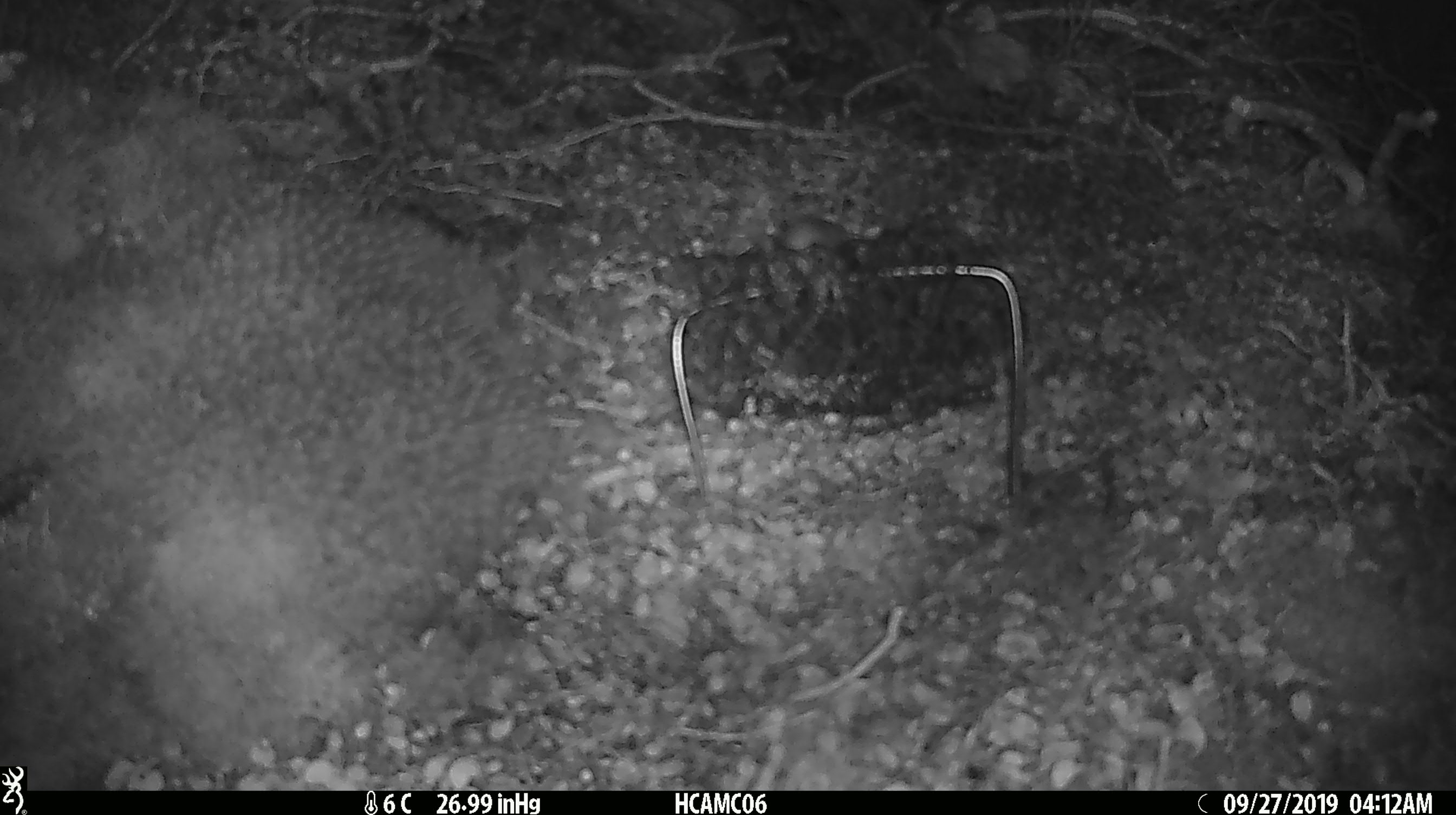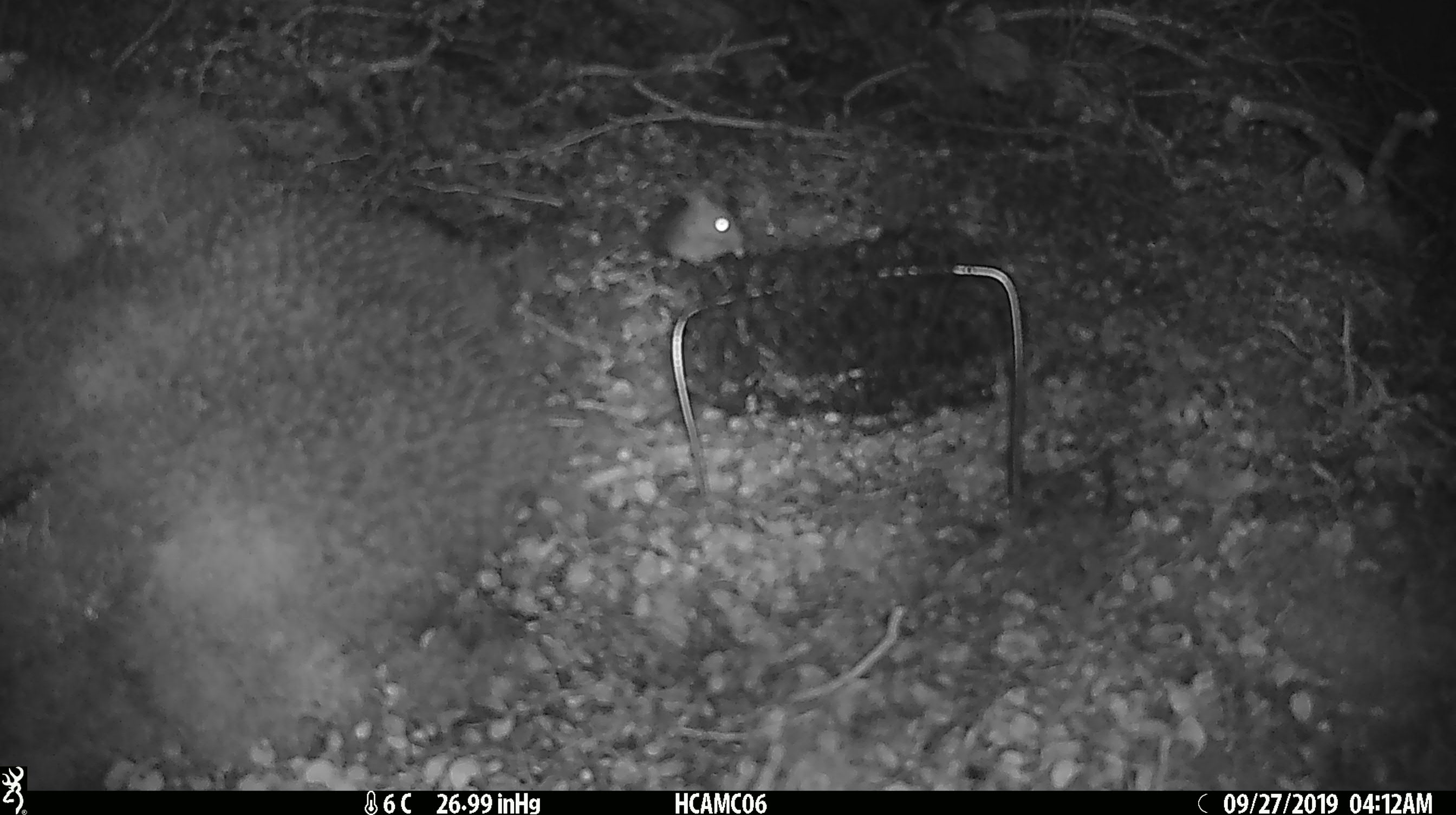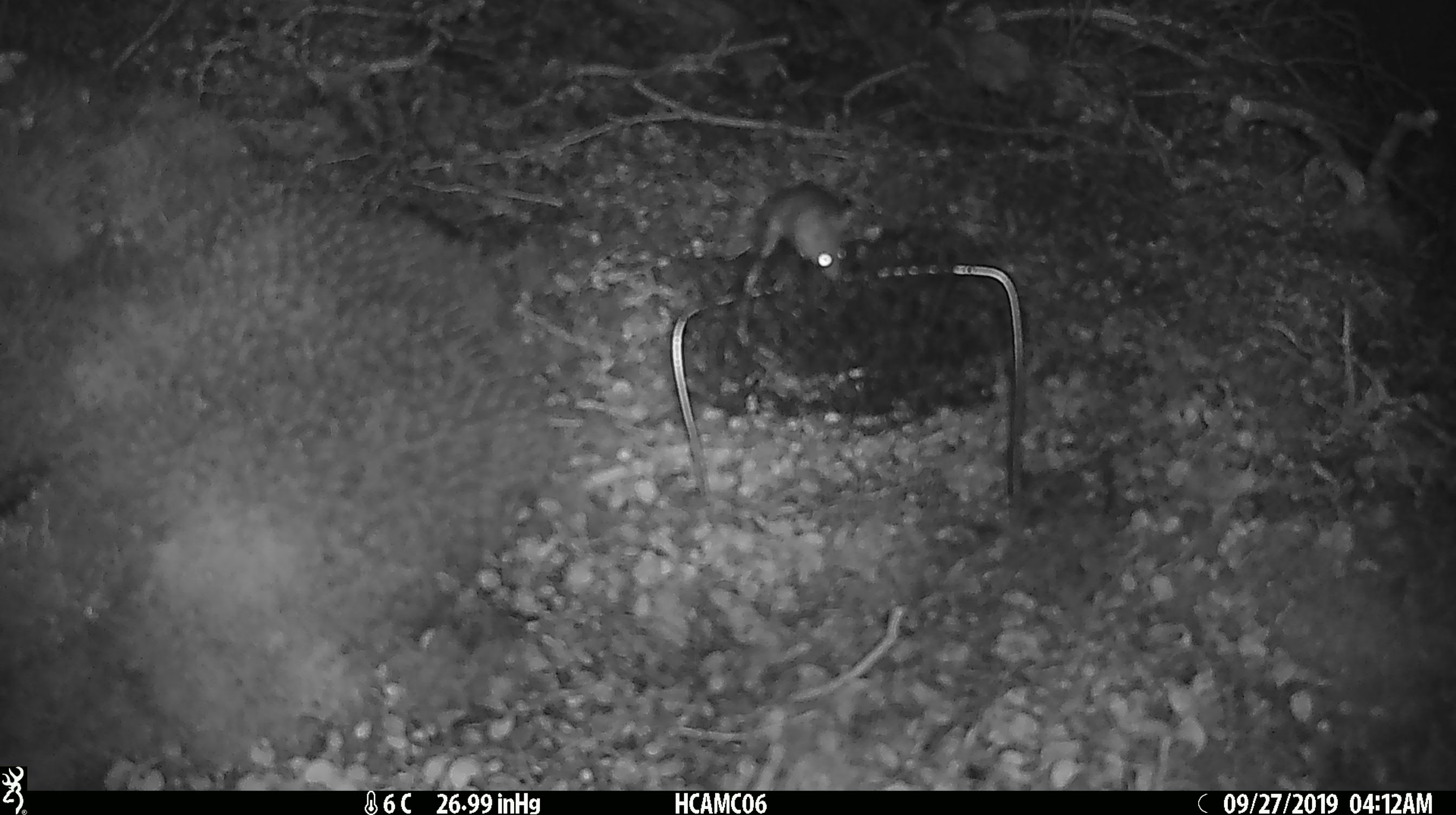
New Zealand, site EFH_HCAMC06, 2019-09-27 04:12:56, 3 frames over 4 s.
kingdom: Animalia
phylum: Chordata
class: Mammalia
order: Rodentia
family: Muridae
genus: Mus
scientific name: Mus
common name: mouse